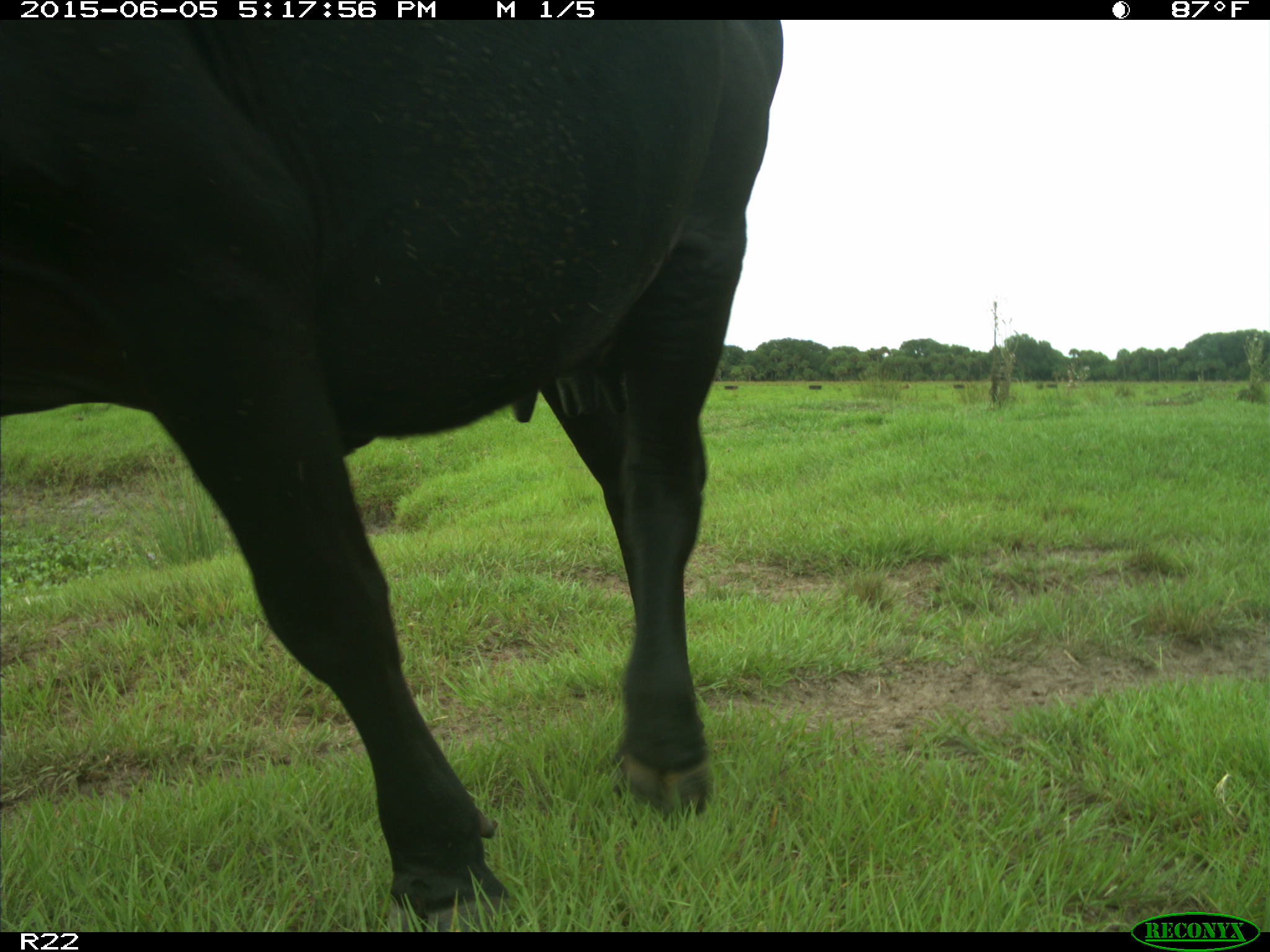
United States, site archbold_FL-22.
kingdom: Animalia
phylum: Chordata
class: Mammalia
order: Artiodactyla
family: Bovidae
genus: Bos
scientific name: Bos taurus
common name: domestic cow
Bos taurus (domestic cow).